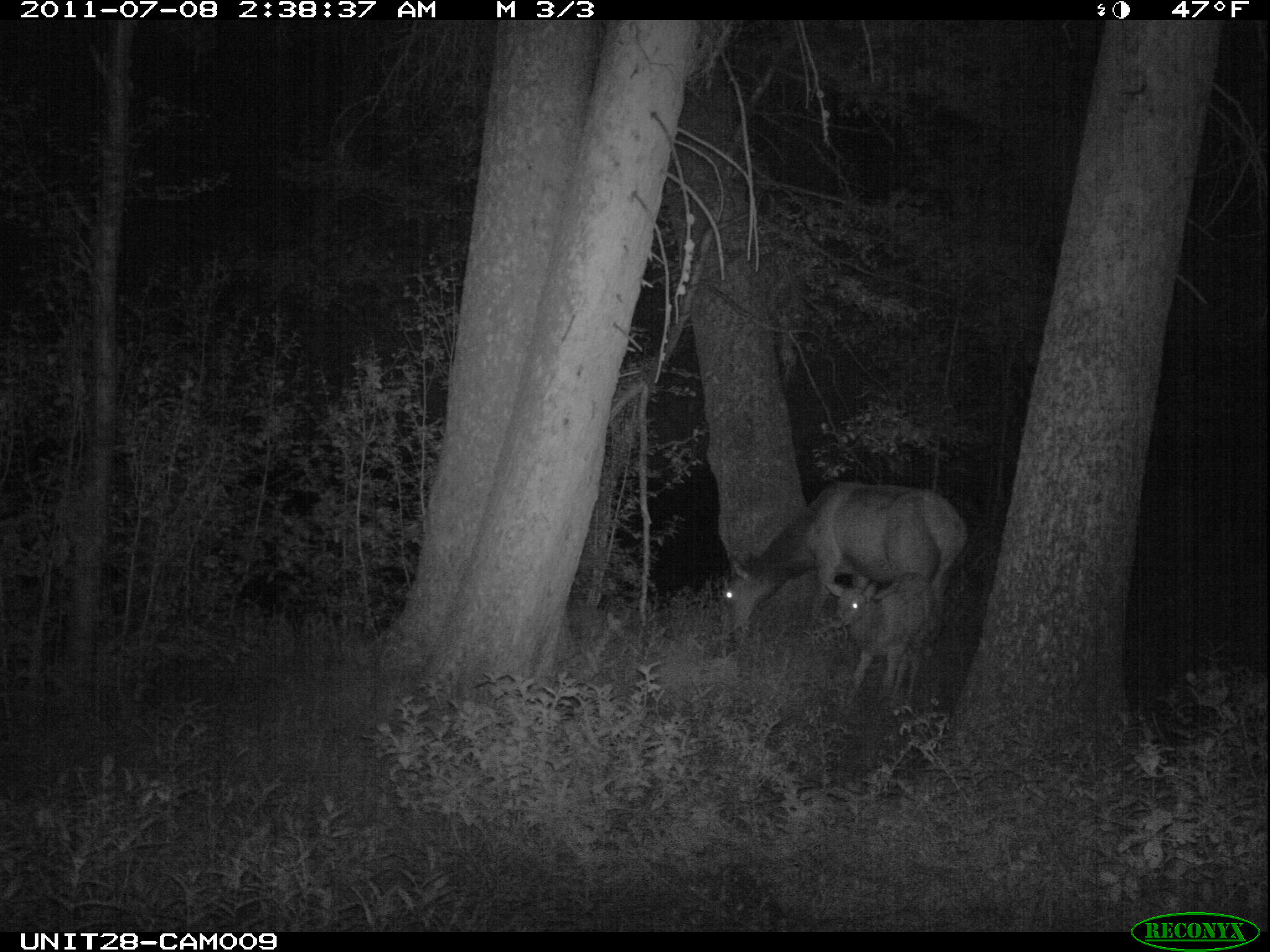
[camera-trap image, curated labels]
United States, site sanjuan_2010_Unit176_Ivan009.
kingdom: Animalia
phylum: Chordata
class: Mammalia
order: Artiodactyla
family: Cervidae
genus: Cervus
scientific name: Cervus elaphus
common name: red deer